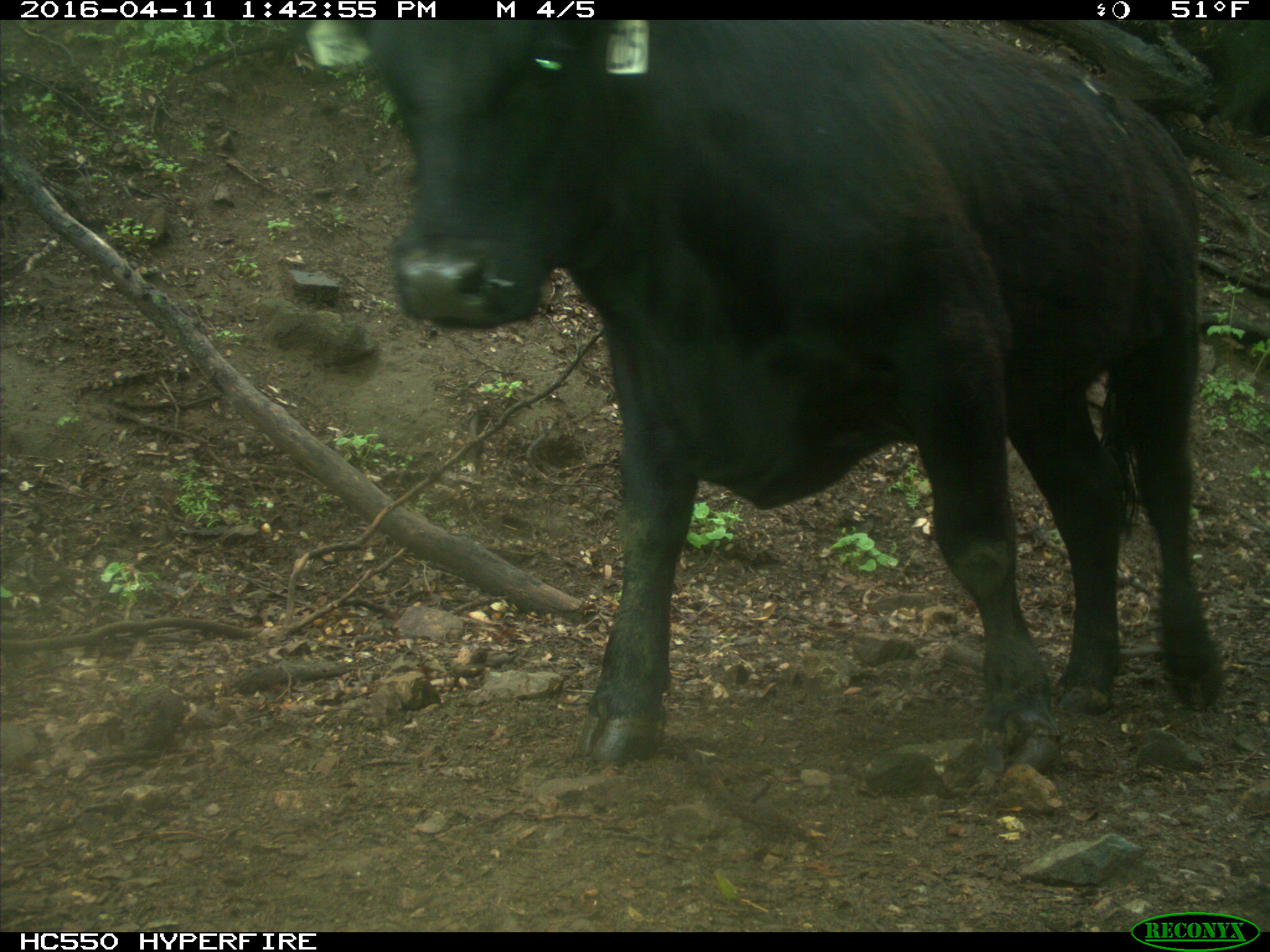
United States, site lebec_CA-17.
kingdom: Animalia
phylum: Chordata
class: Mammalia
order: Artiodactyla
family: Bovidae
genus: Bos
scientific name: Bos taurus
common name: domestic cow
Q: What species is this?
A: Bos taurus (domestic cow).